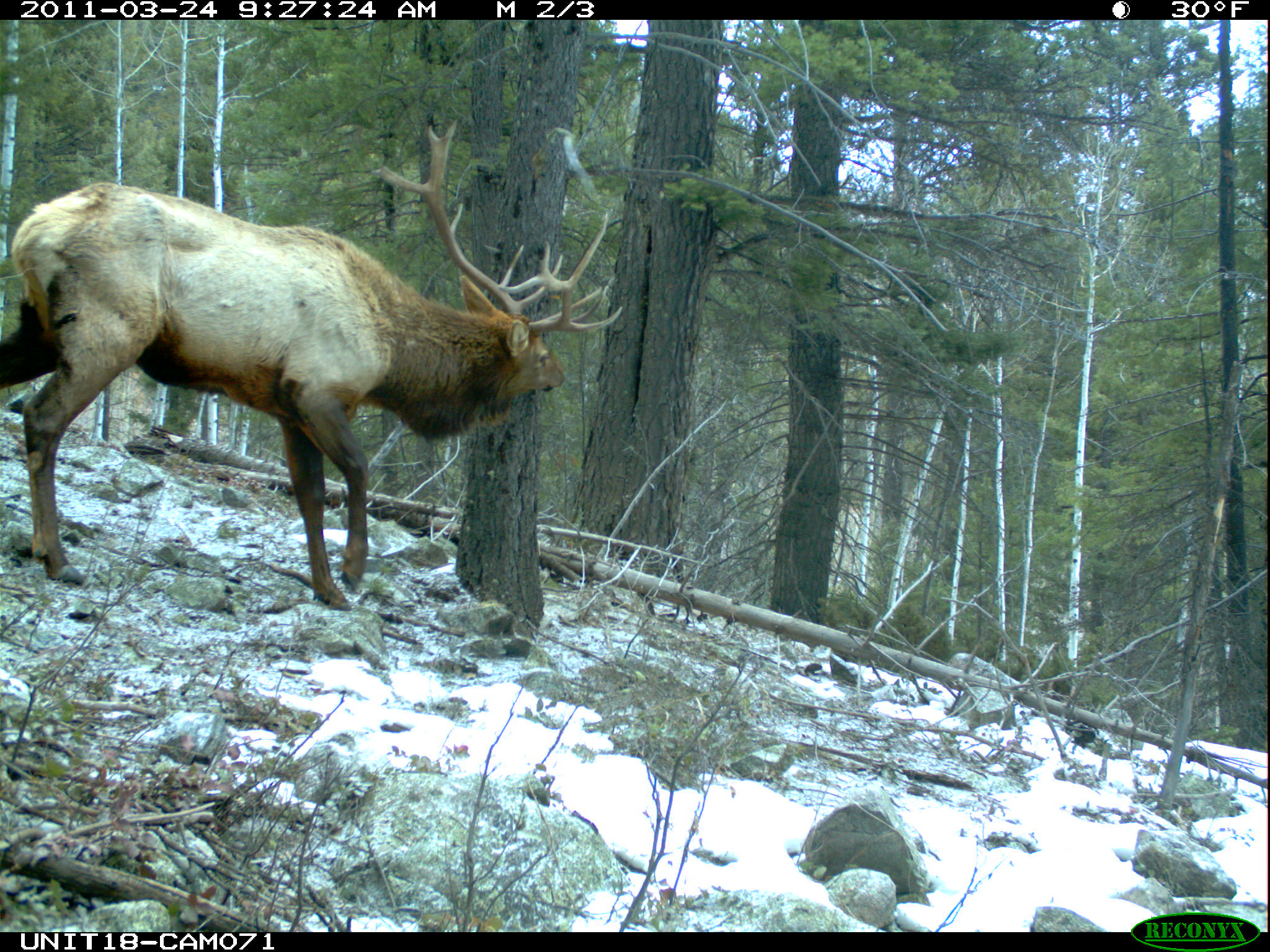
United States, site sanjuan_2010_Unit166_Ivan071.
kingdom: Animalia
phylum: Chordata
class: Mammalia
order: Artiodactyla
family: Cervidae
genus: Cervus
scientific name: Cervus elaphus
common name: red deer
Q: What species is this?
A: Cervus elaphus (red deer).